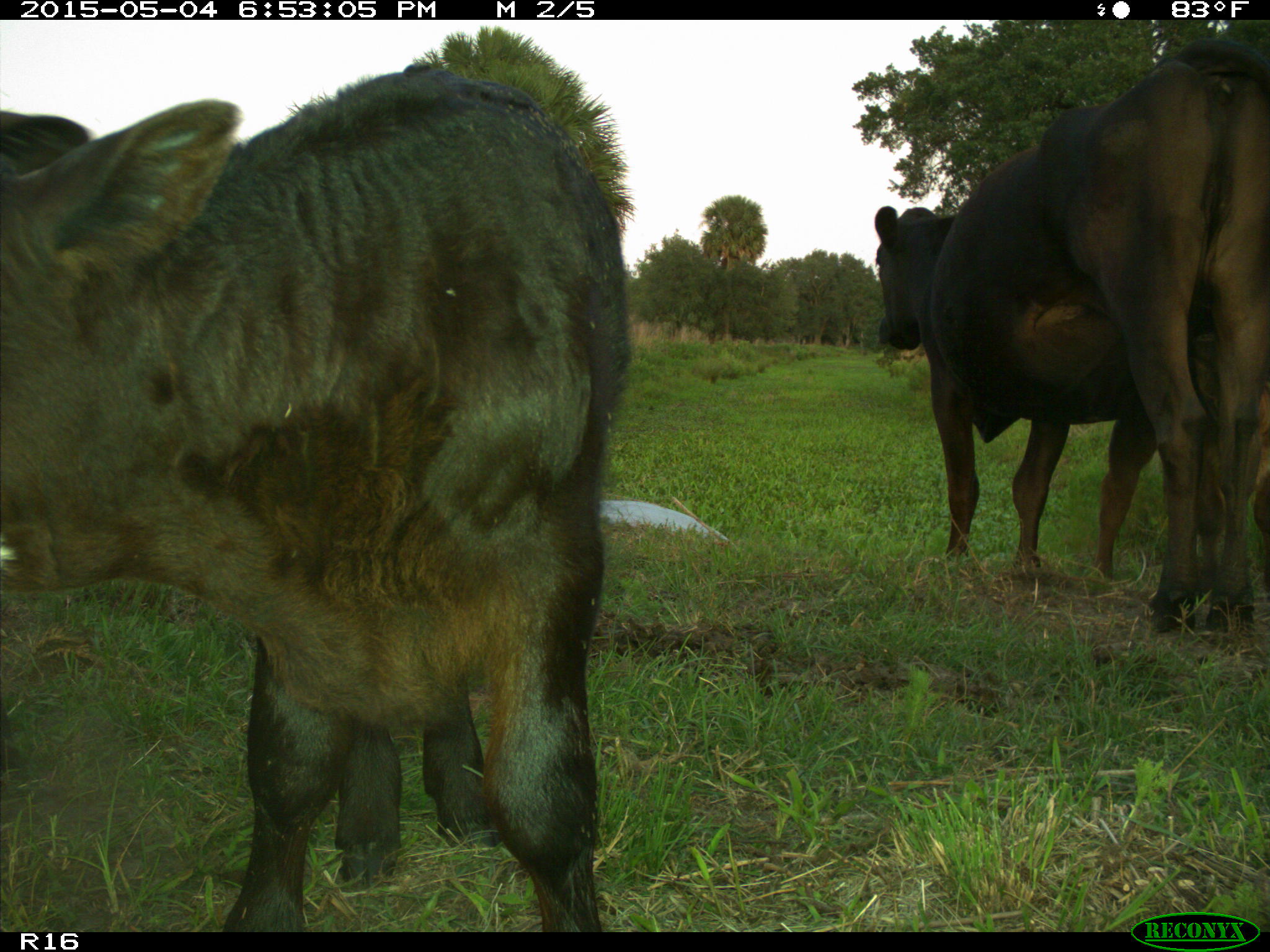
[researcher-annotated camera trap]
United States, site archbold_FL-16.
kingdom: Animalia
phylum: Chordata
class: Mammalia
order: Artiodactyla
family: Bovidae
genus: Bos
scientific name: Bos taurus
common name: domestic cow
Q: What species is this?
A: Bos taurus (domestic cow).